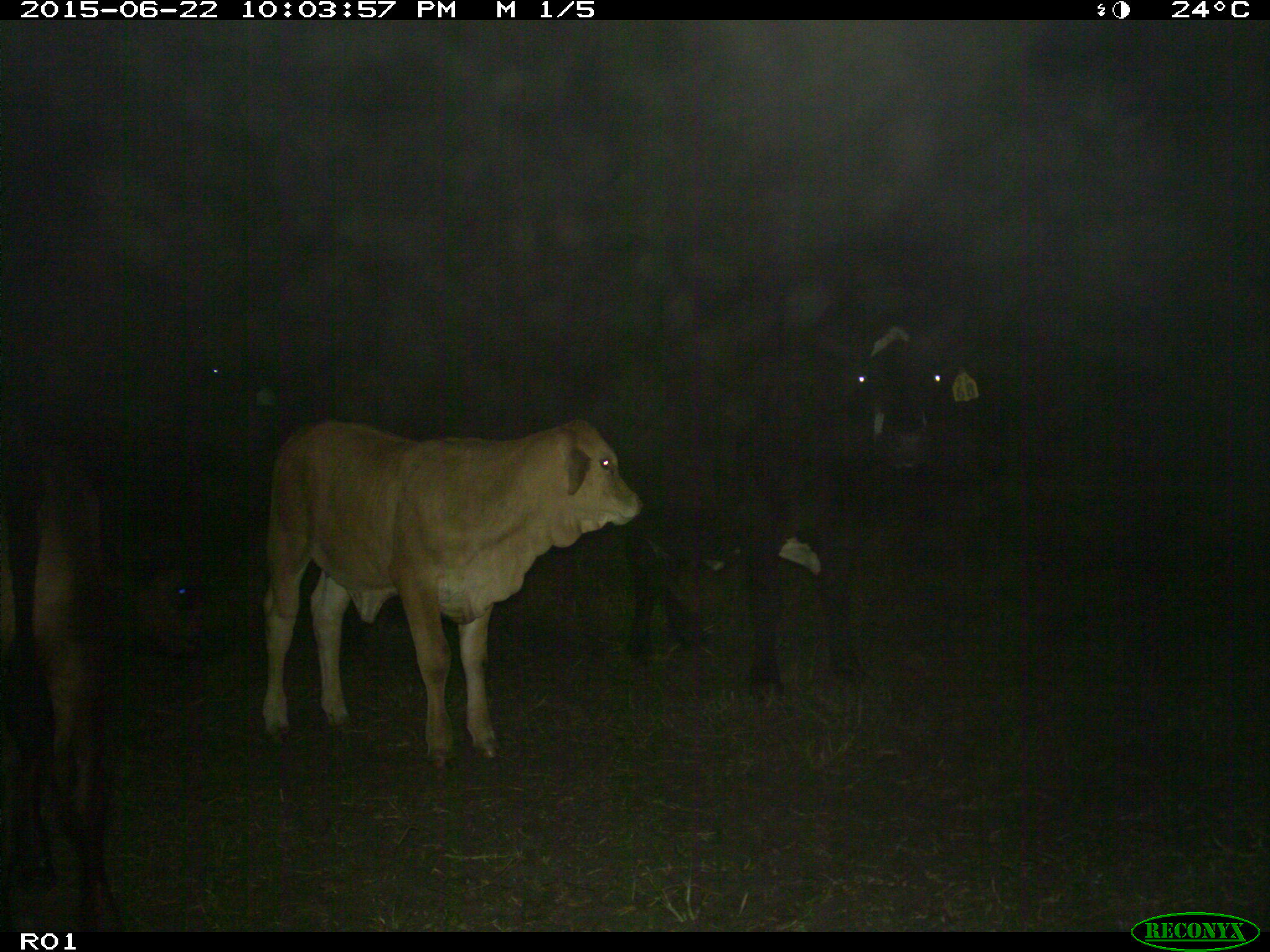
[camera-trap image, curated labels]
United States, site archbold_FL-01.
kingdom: Animalia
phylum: Chordata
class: Mammalia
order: Artiodactyla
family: Bovidae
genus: Bos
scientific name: Bos taurus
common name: domestic cow